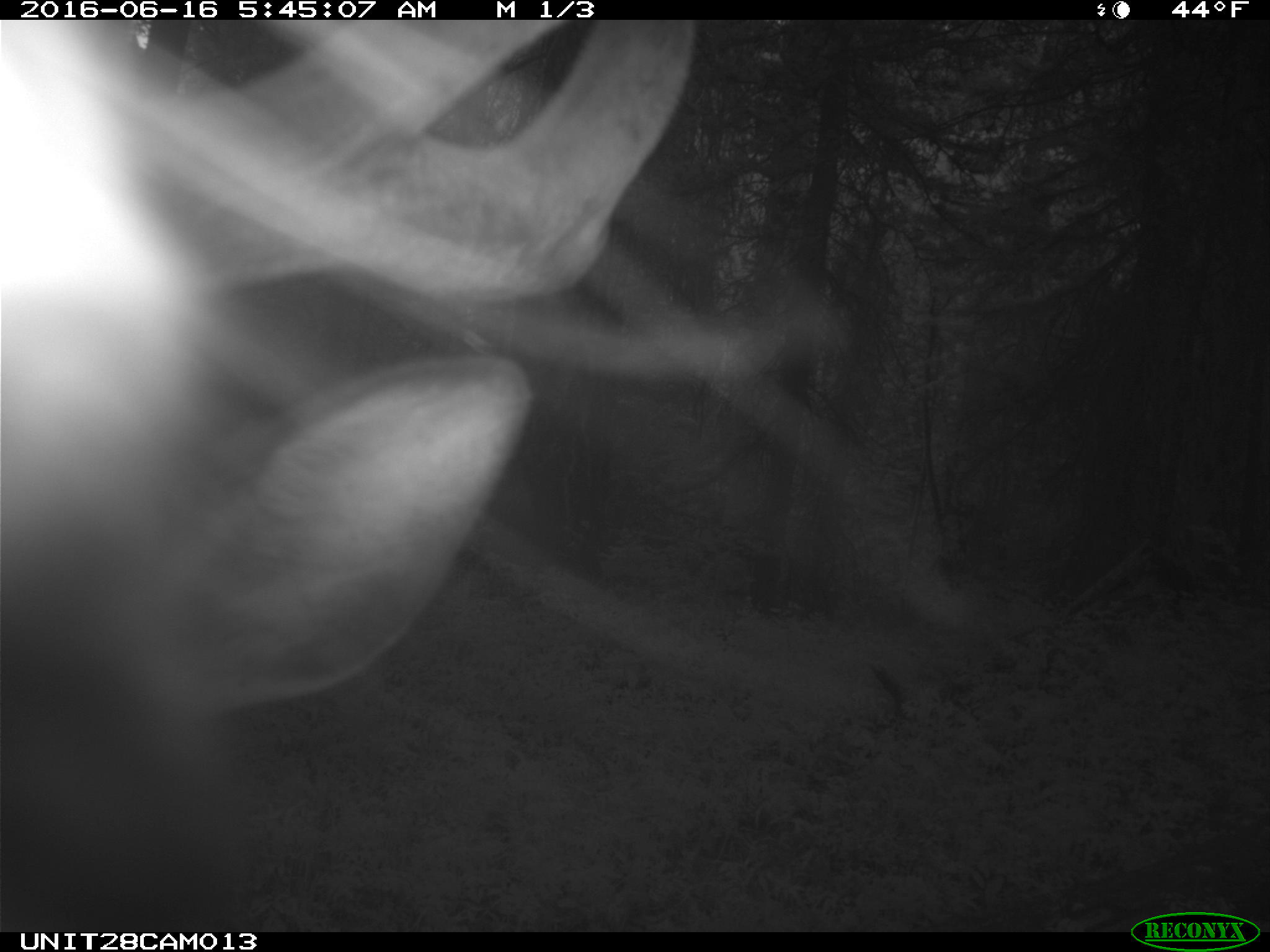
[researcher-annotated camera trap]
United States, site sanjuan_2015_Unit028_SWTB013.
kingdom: Animalia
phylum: Chordata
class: Mammalia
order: Artiodactyla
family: Cervidae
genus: Cervus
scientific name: Cervus elaphus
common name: red deer